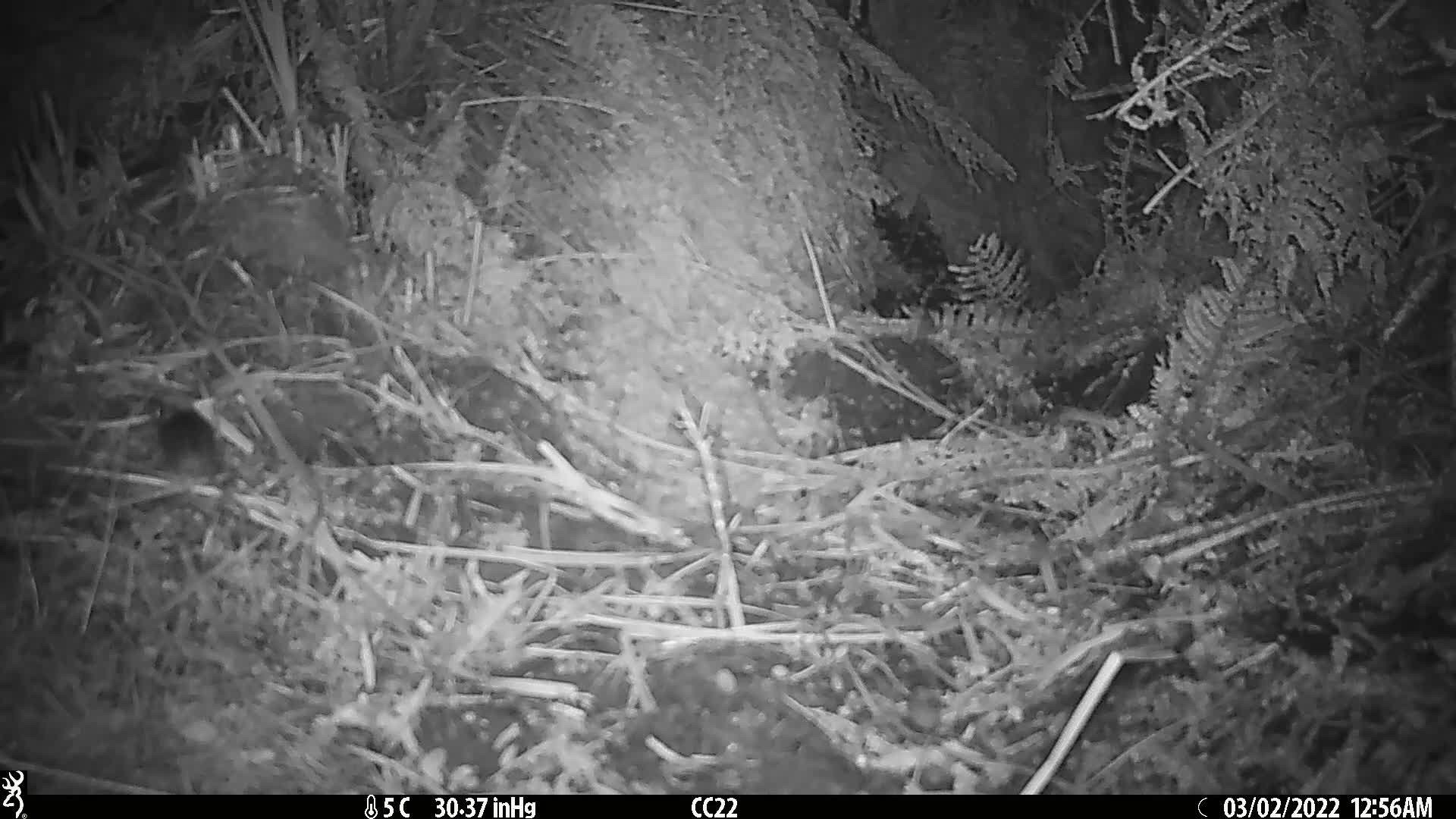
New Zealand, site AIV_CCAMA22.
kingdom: Animalia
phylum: Chordata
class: Mammalia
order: Rodentia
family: Muridae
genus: Mus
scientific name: Mus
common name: mouse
Mouse (Mus).